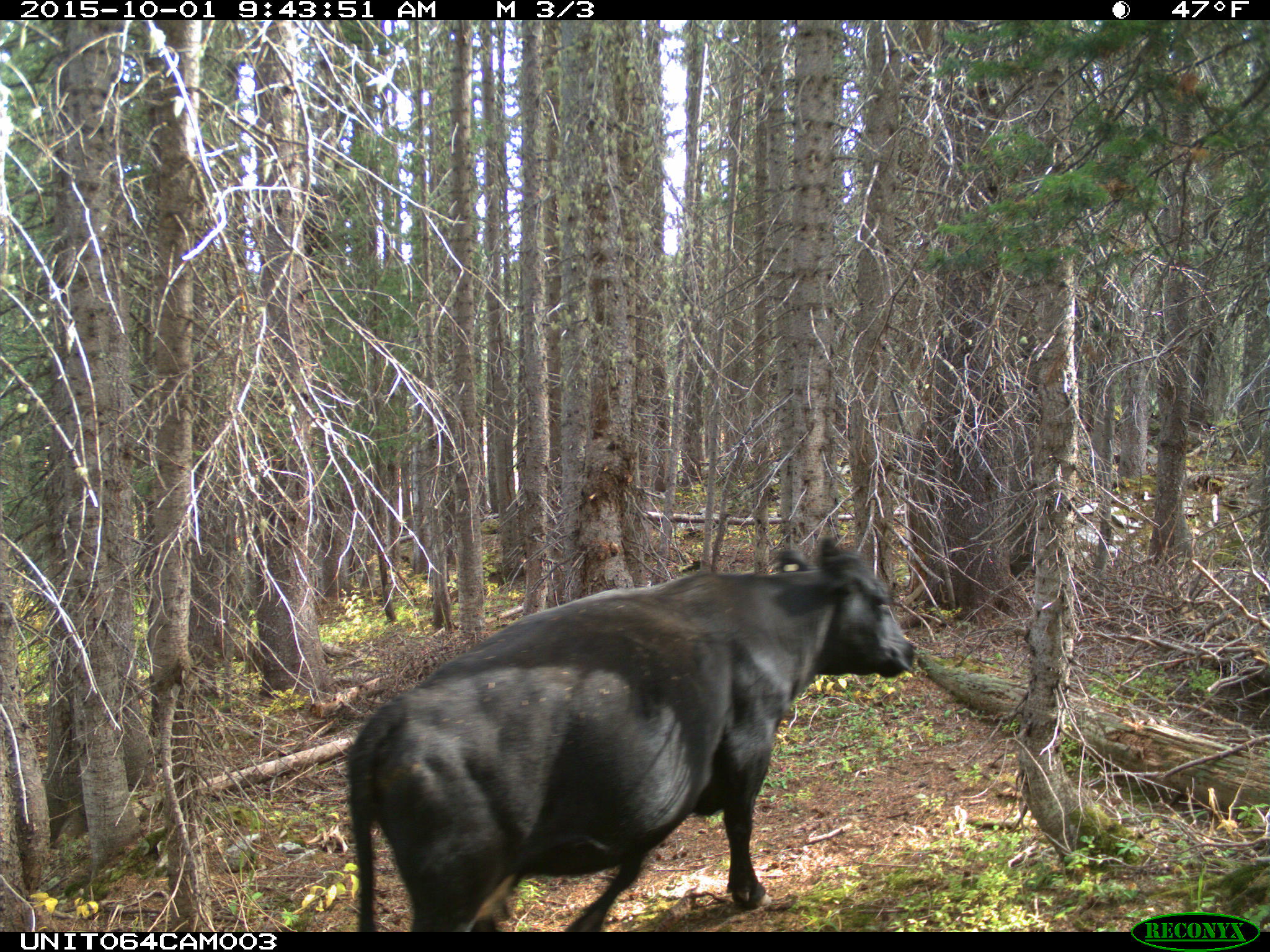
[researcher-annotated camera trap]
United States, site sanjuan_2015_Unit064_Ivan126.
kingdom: Animalia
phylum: Chordata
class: Mammalia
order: Artiodactyla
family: Bovidae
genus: Bos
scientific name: Bos taurus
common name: domestic cow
Bos taurus (domestic cow).